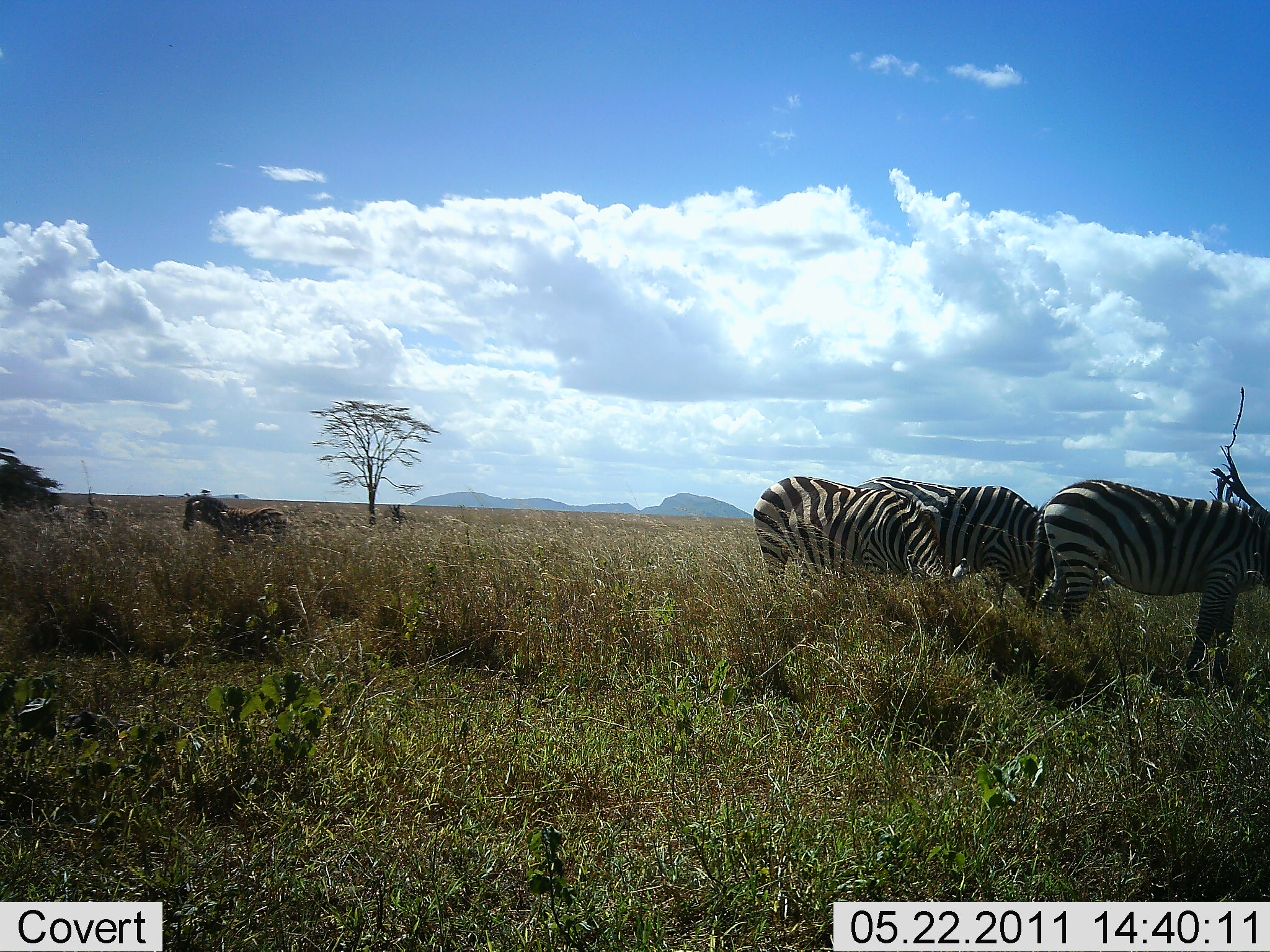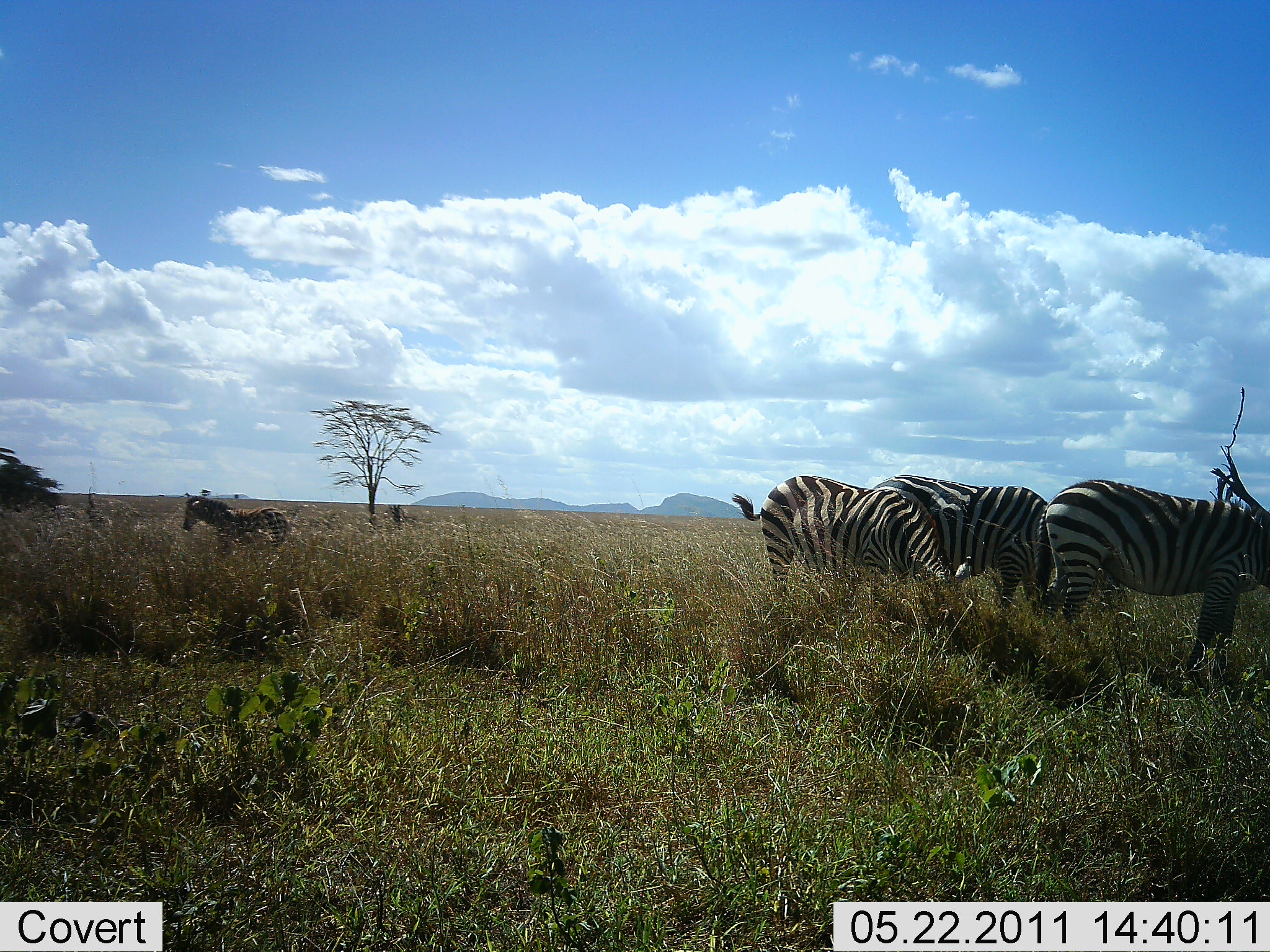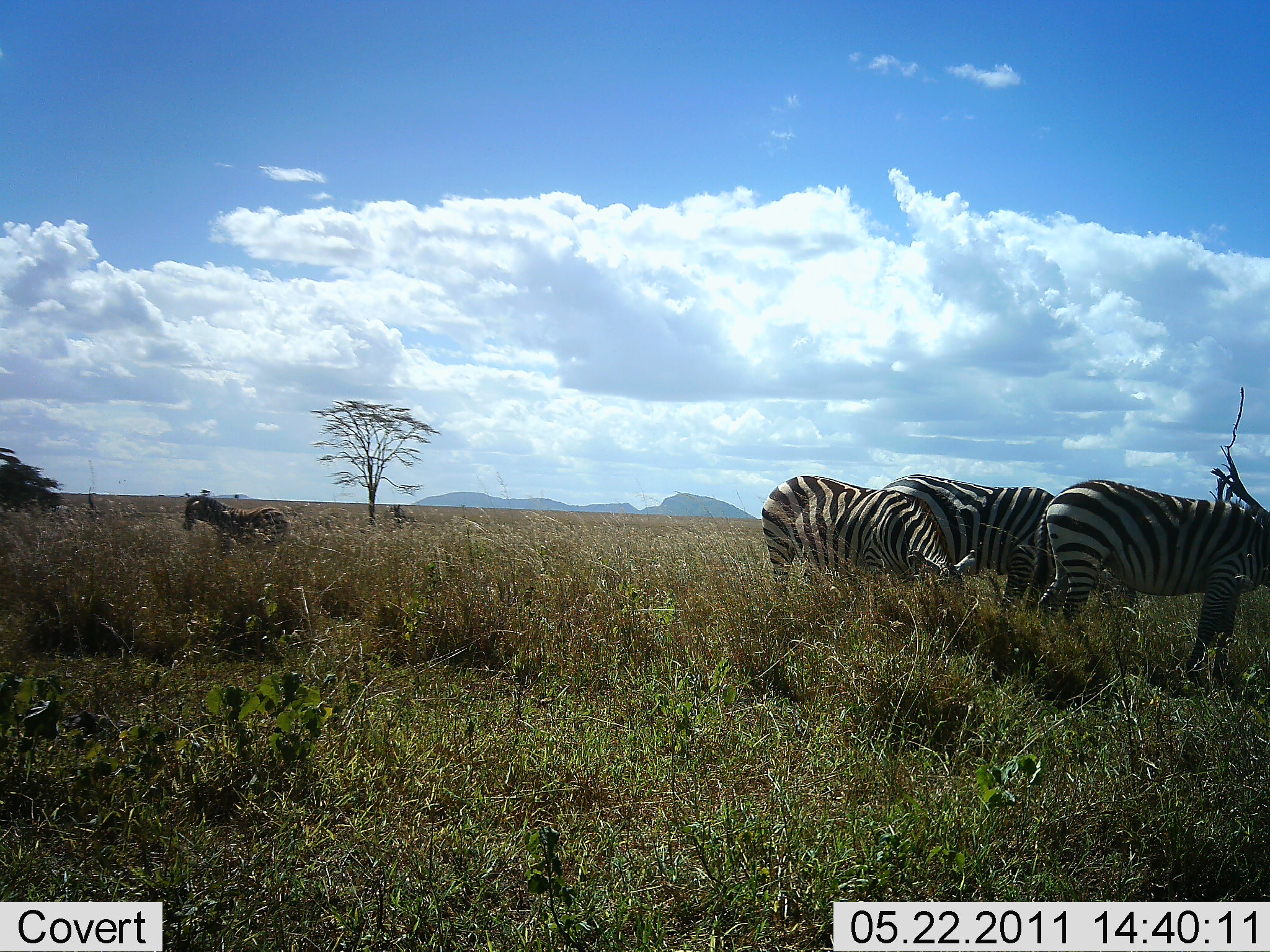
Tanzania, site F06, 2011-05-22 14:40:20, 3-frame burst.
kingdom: Animalia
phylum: Chordata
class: Mammalia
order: Perissodactyla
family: Equidae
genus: Equus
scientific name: Equus quagga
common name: plains zebra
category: zebra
Zebra (plains zebra) (Equus quagga), count 4. Behavior (volunteer vote fractions): standing 60%, resting 0%, moving 30%, interacting 0%. Young present (vote fraction): 10%. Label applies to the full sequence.